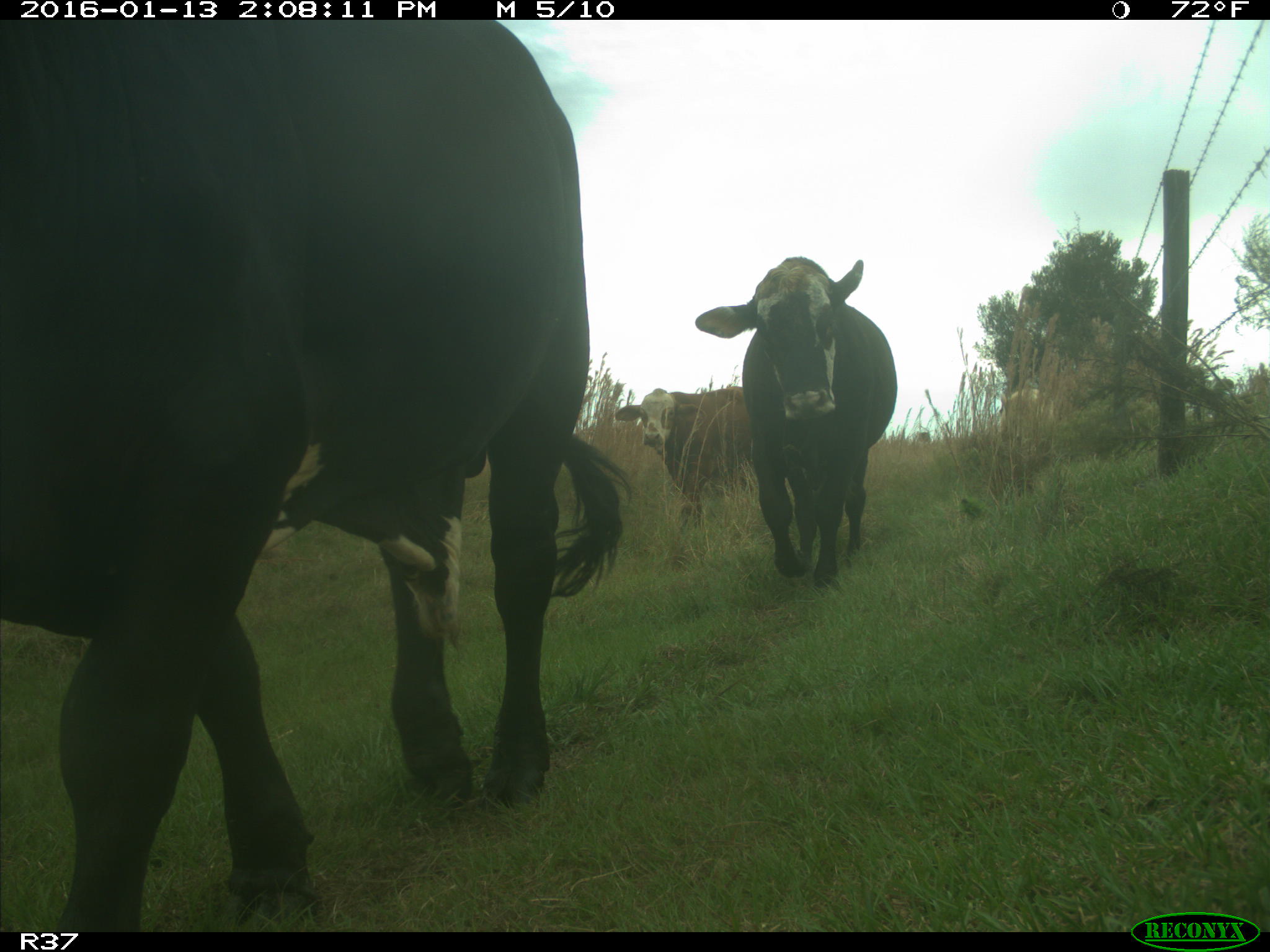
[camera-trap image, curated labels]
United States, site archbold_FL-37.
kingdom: Animalia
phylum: Chordata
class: Mammalia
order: Artiodactyla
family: Bovidae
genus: Bos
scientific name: Bos taurus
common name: domestic cow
Bos taurus (domestic cow).